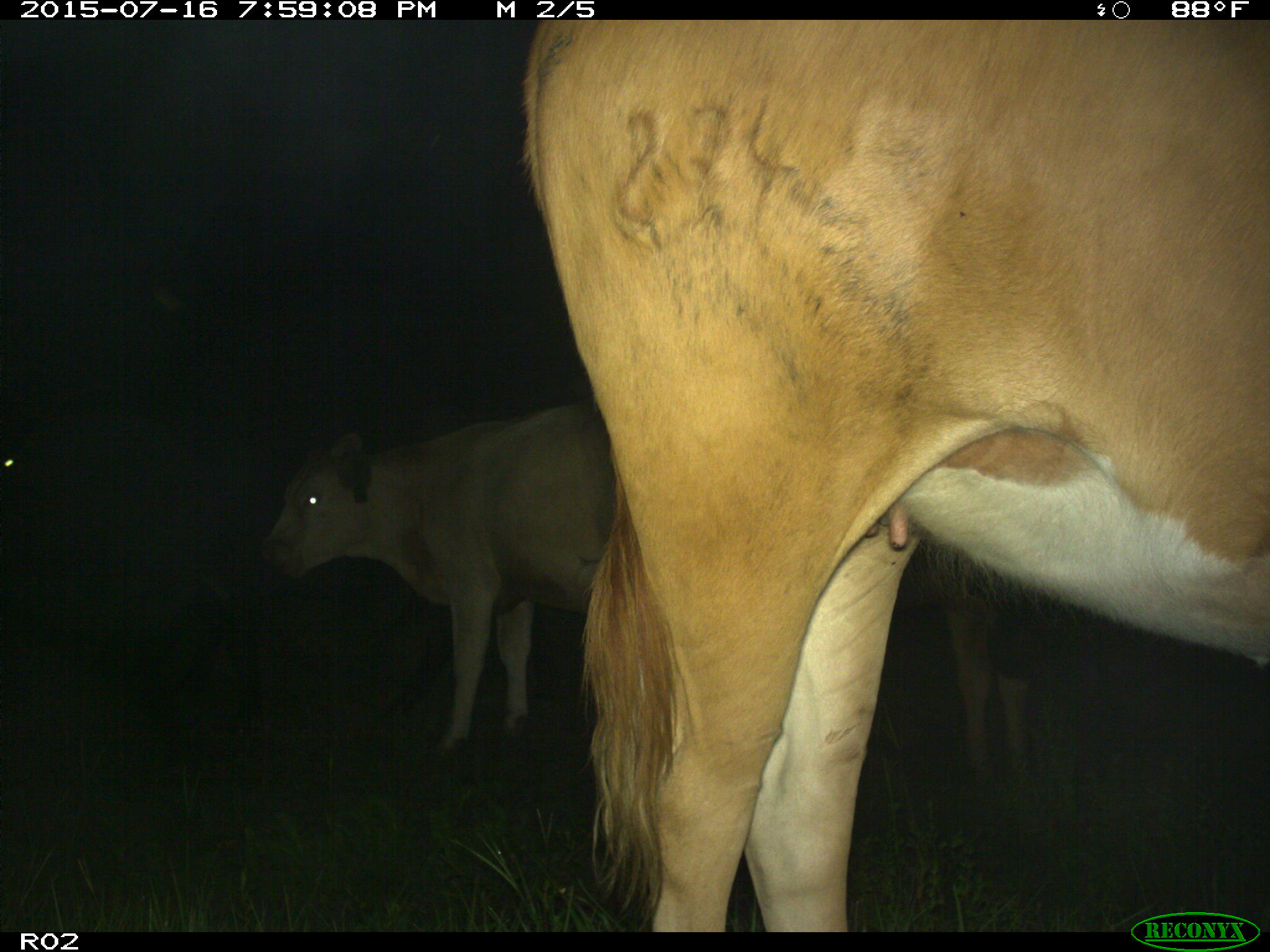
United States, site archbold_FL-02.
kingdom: Animalia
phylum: Chordata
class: Mammalia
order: Artiodactyla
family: Bovidae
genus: Bos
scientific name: Bos taurus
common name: domestic cow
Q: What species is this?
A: Bos taurus (domestic cow).